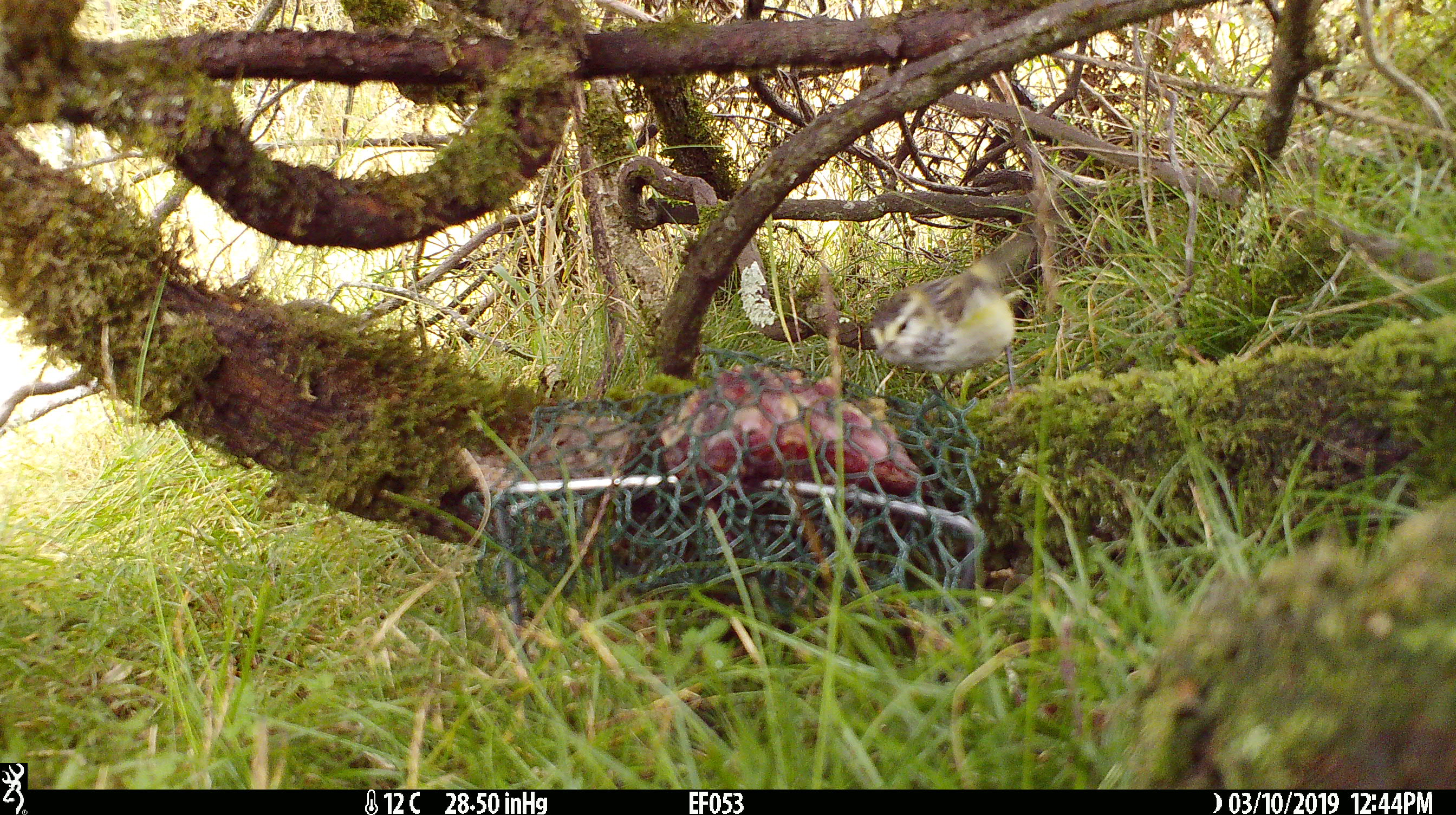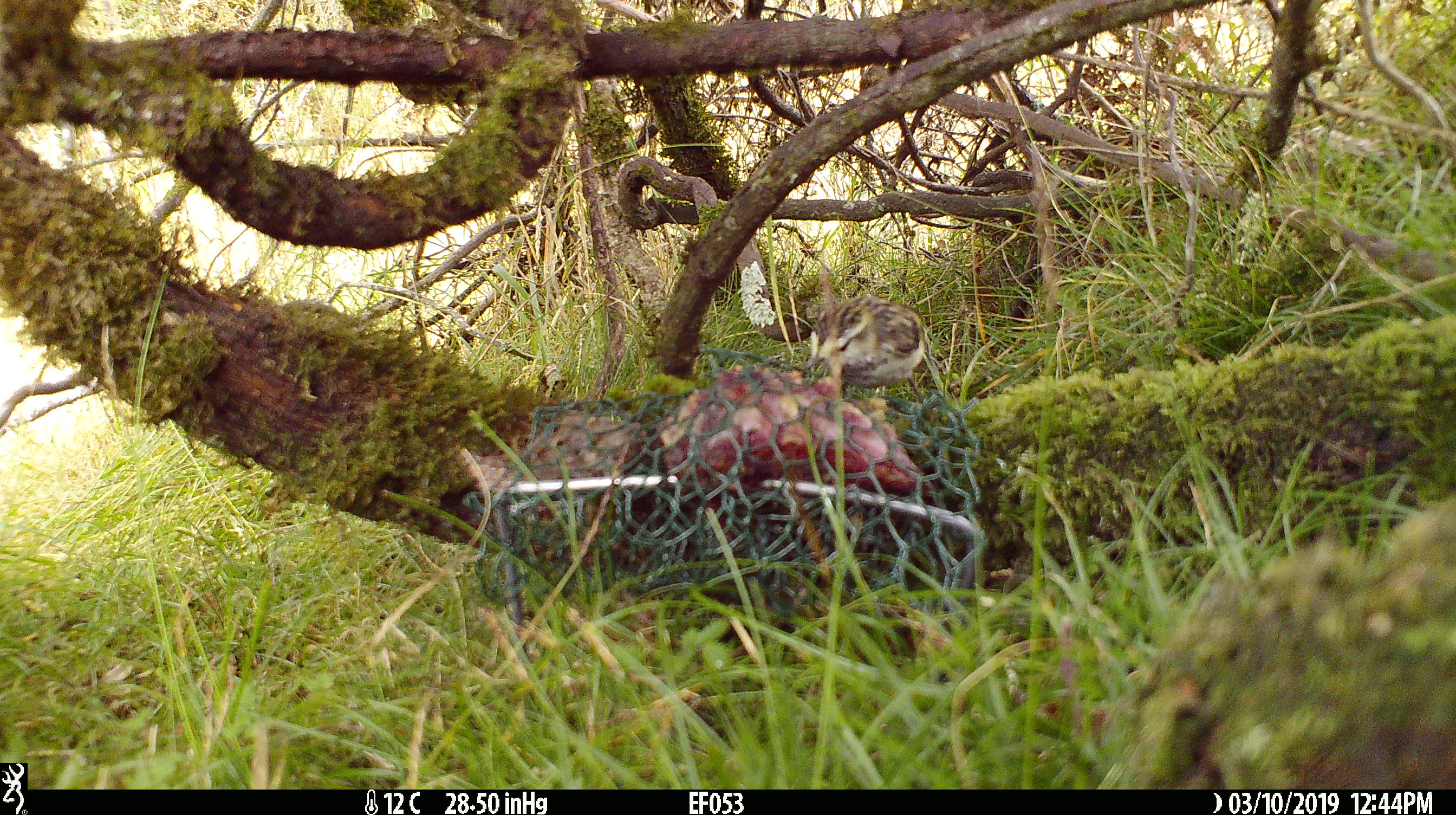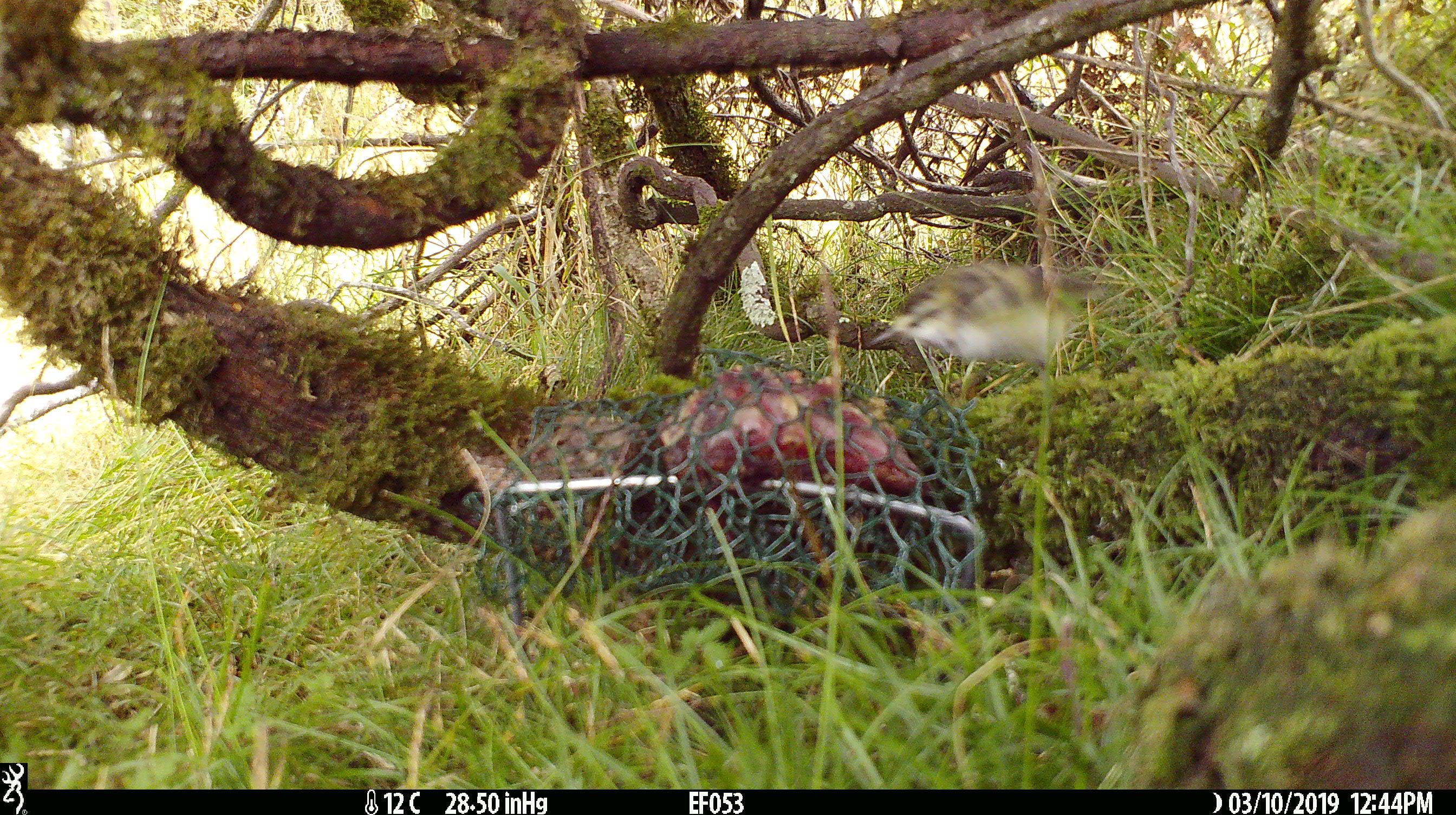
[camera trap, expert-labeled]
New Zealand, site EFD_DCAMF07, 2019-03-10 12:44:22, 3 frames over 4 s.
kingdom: Animalia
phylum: Chordata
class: Aves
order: Passeriformes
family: Acanthisittidae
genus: Acanthisitta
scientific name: Acanthisitta chloris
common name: rifleman